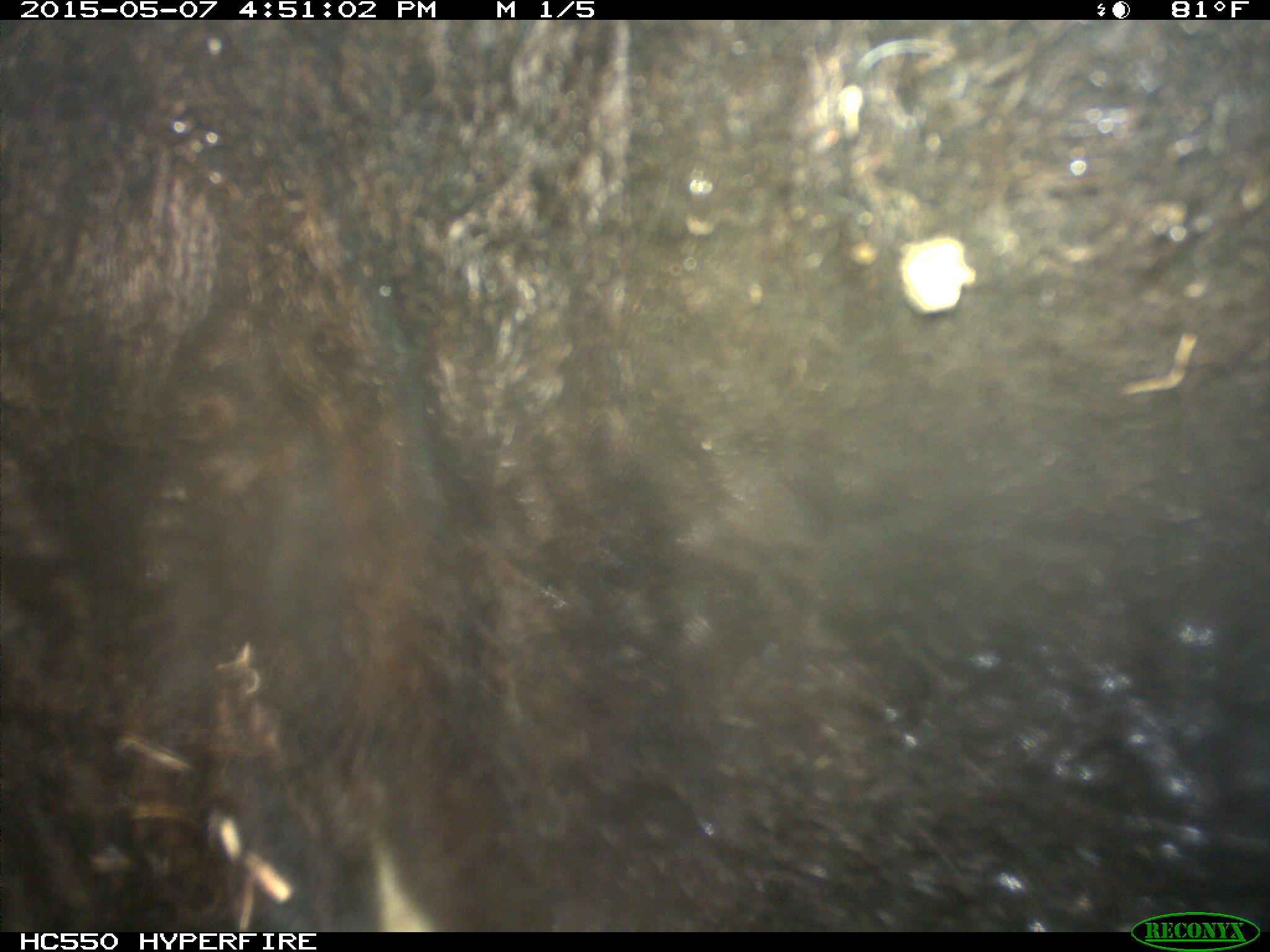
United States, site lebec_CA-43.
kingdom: Animalia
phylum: Chordata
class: Mammalia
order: Artiodactyla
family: Bovidae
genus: Bos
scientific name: Bos taurus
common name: domestic cow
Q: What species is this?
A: Bos taurus (domestic cow).